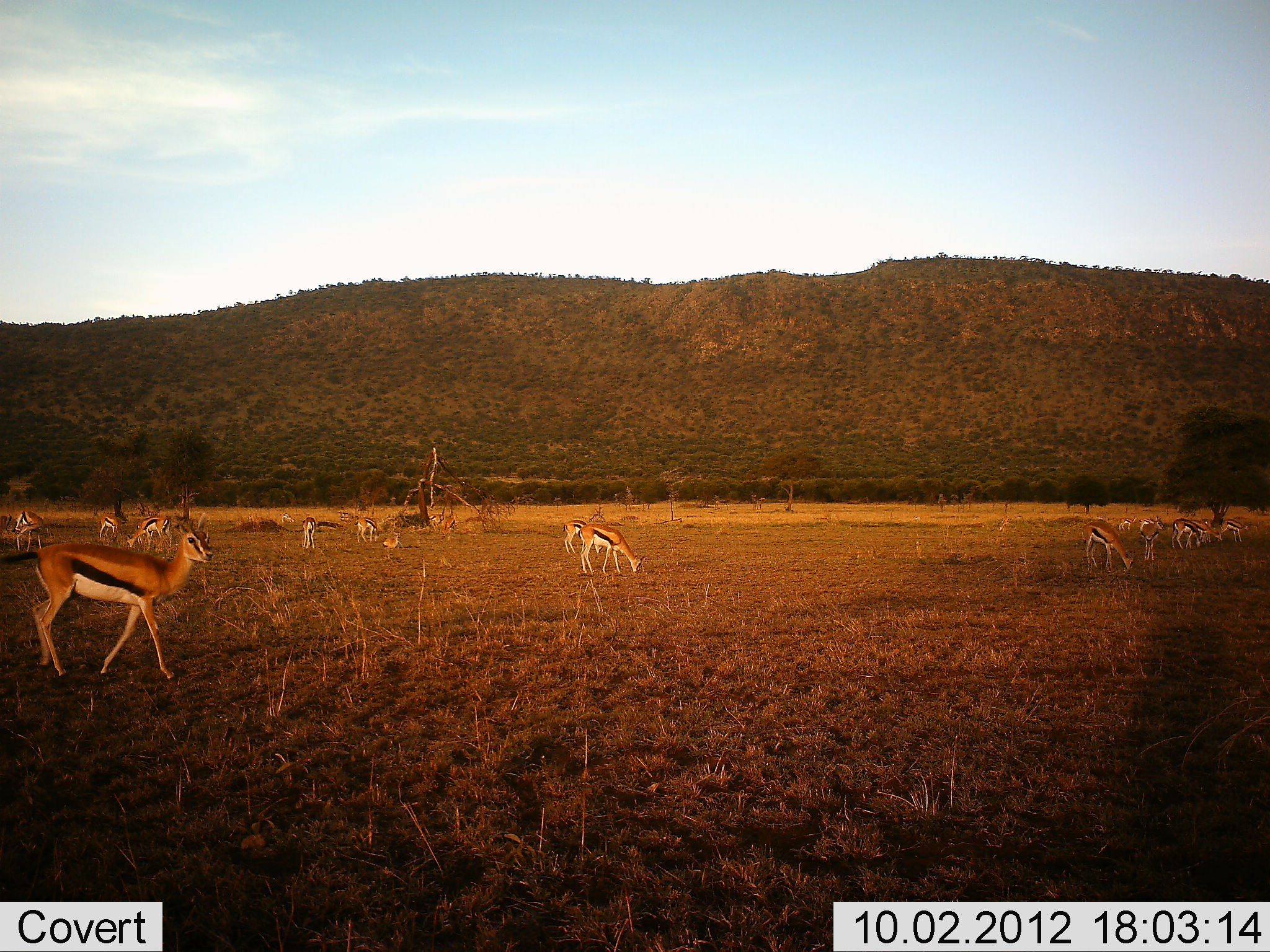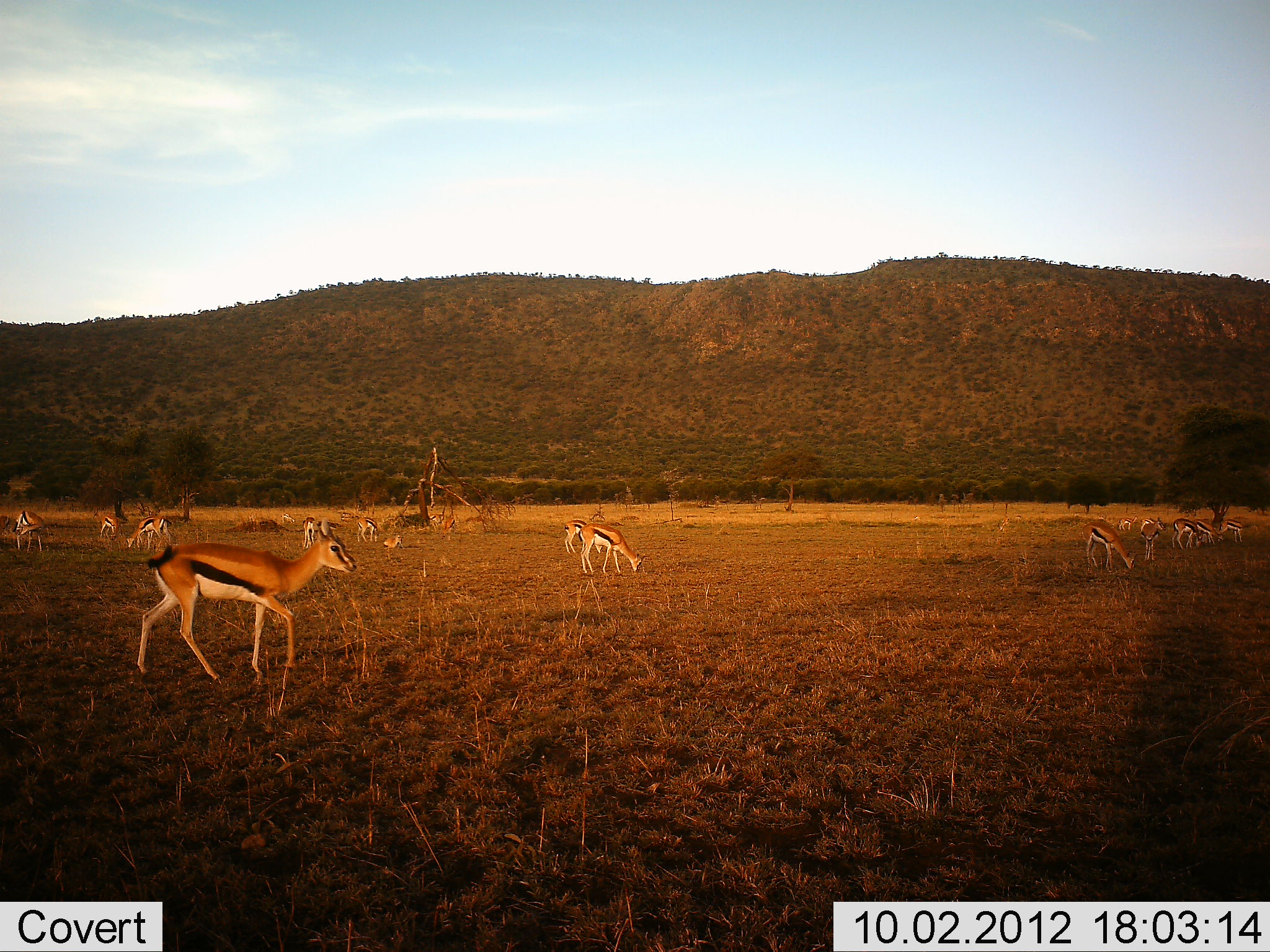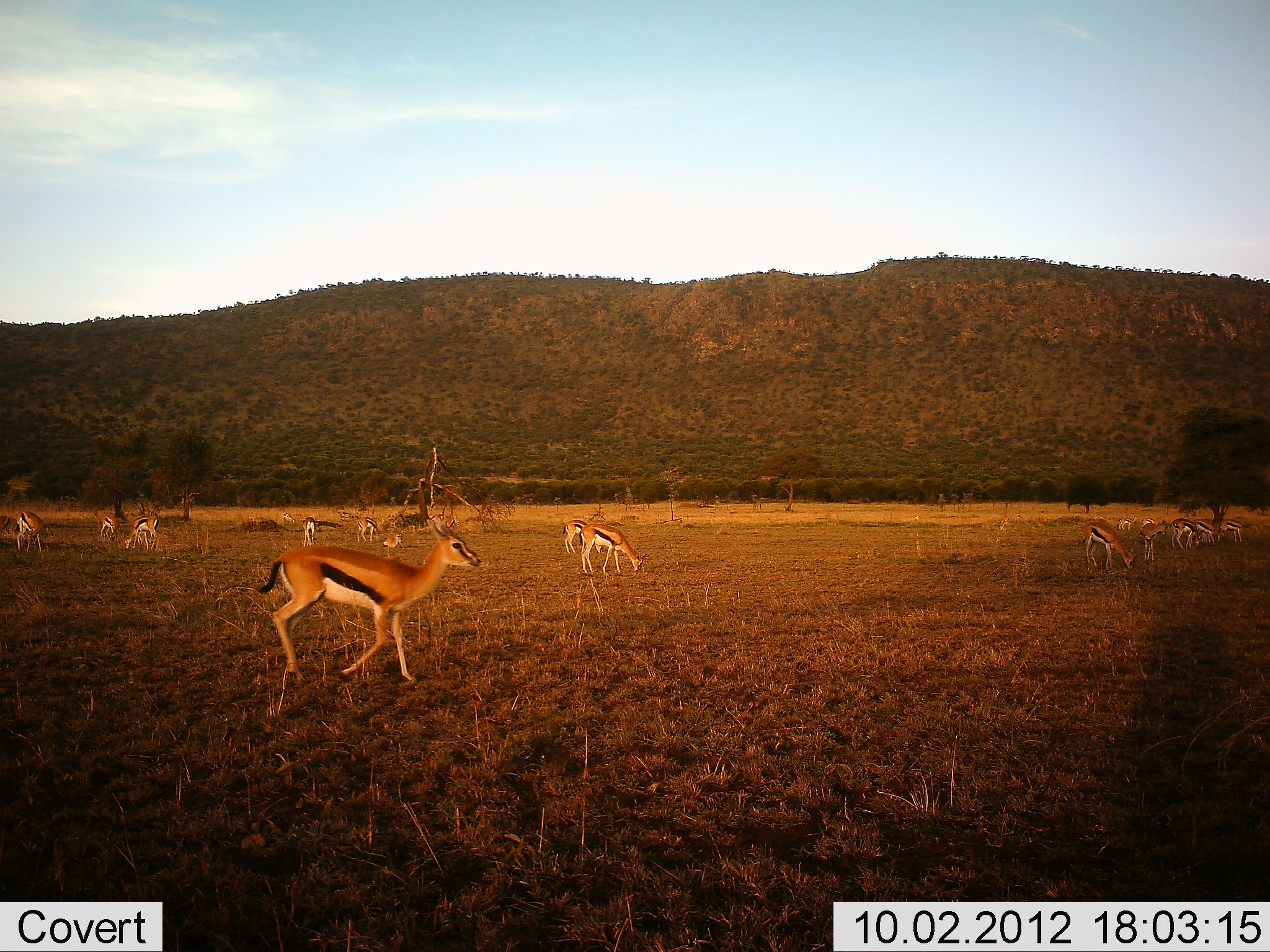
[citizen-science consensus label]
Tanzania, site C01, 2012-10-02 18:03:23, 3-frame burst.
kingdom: Animalia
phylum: Chordata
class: Mammalia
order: Artiodactyla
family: Bovidae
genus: Eudorcas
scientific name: Eudorcas thomsonii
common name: thomson's gazelle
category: gazellethomsons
Gazellethomsons (thomson's gazelle) (Eudorcas thomsonii), count 11-50. Behavior (volunteer vote fractions): standing 70%, resting 20%, moving 80%, interacting 0%. Young present (vote fraction): 10%. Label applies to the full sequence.